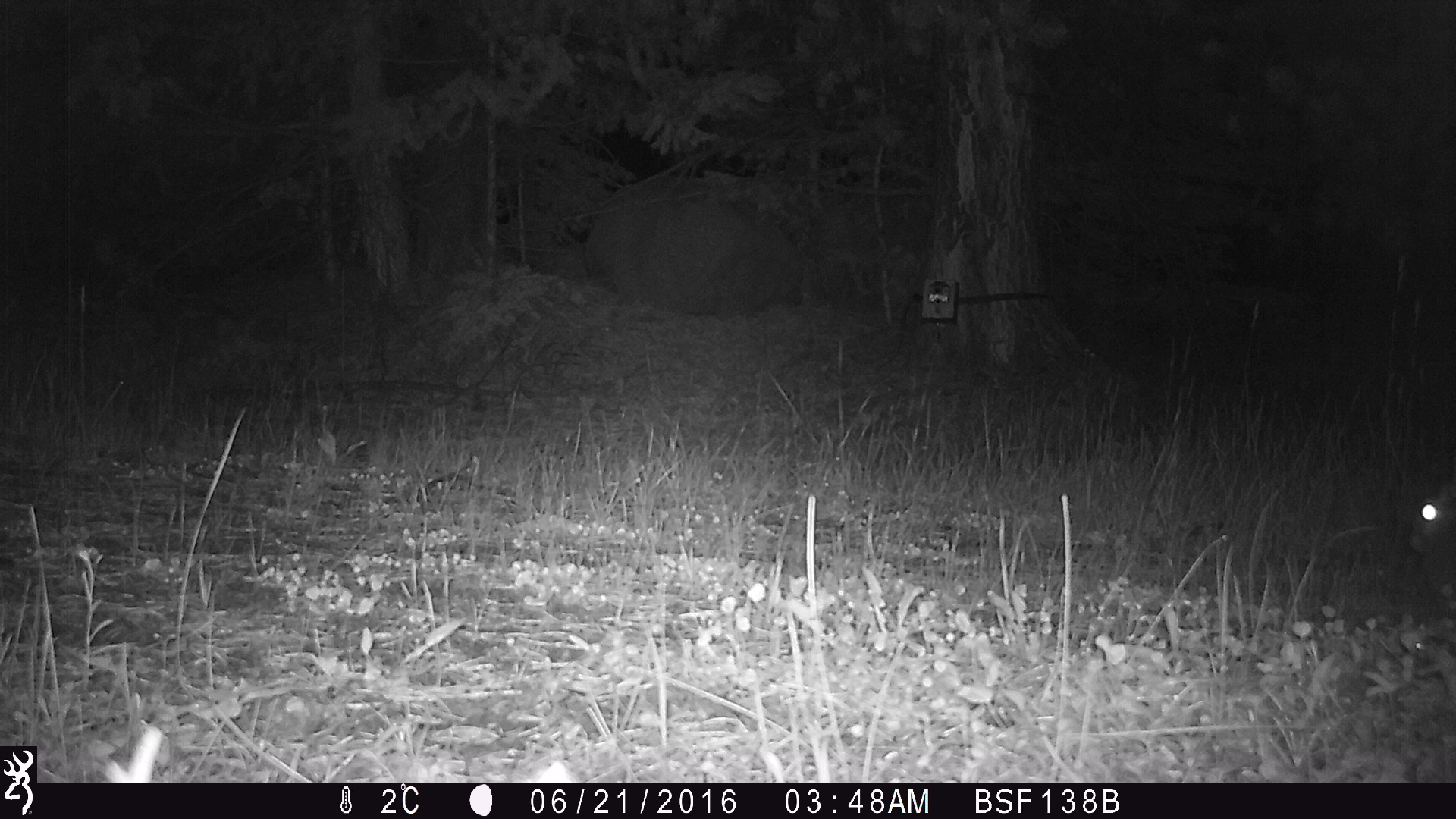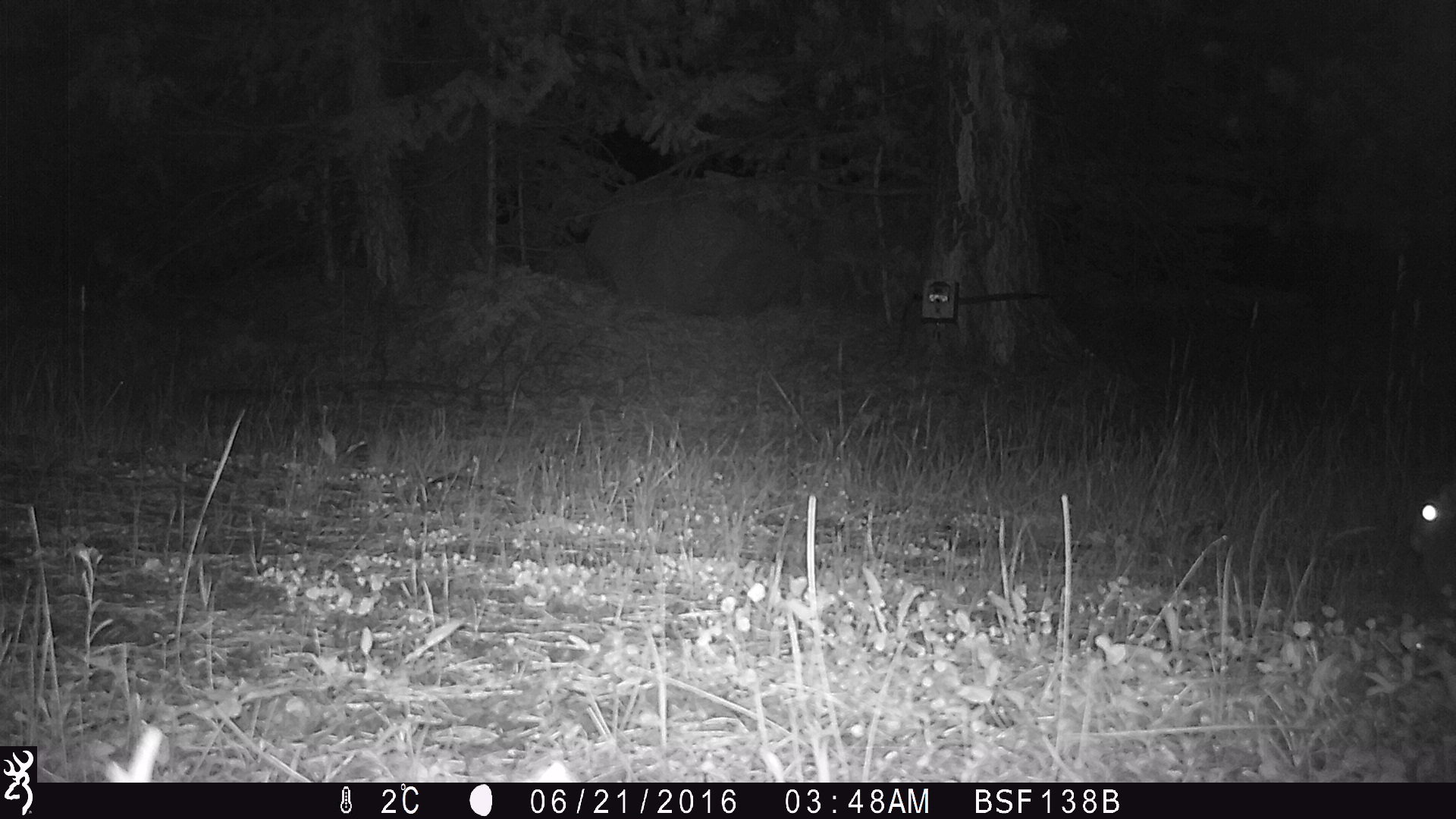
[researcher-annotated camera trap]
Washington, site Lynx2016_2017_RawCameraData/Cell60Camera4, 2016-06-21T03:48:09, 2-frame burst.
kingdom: Animalia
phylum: Chordata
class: Mammalia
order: Lagomorpha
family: Leporidae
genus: Lepus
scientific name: Lepus americanus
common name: snowshoe hare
Lepus americanus (snowshoe hare). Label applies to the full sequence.